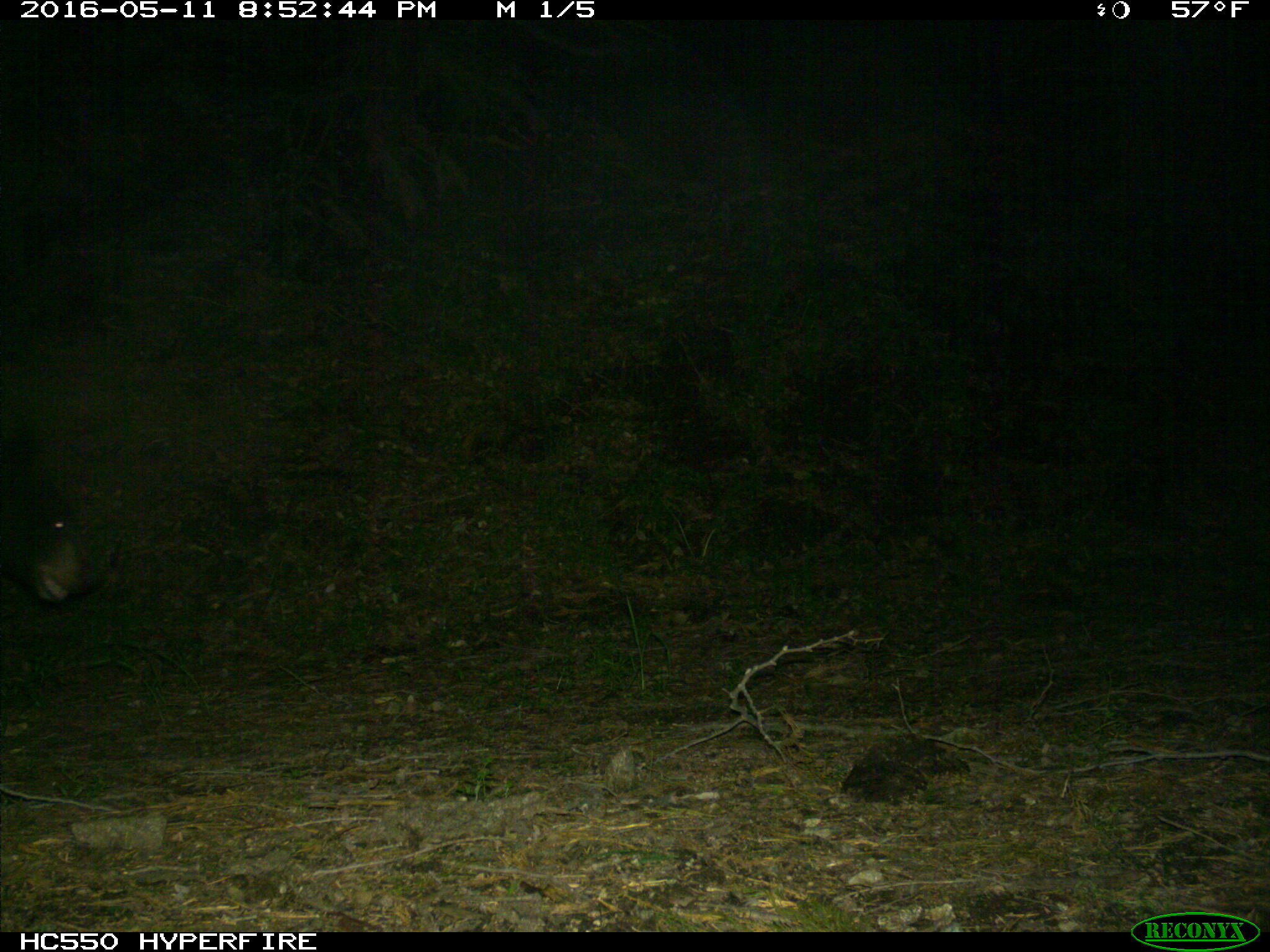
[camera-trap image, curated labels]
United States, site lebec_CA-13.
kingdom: Animalia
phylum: Chordata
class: Mammalia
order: Carnivora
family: Ursidae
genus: Ursus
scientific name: Ursus americanus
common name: american black bear